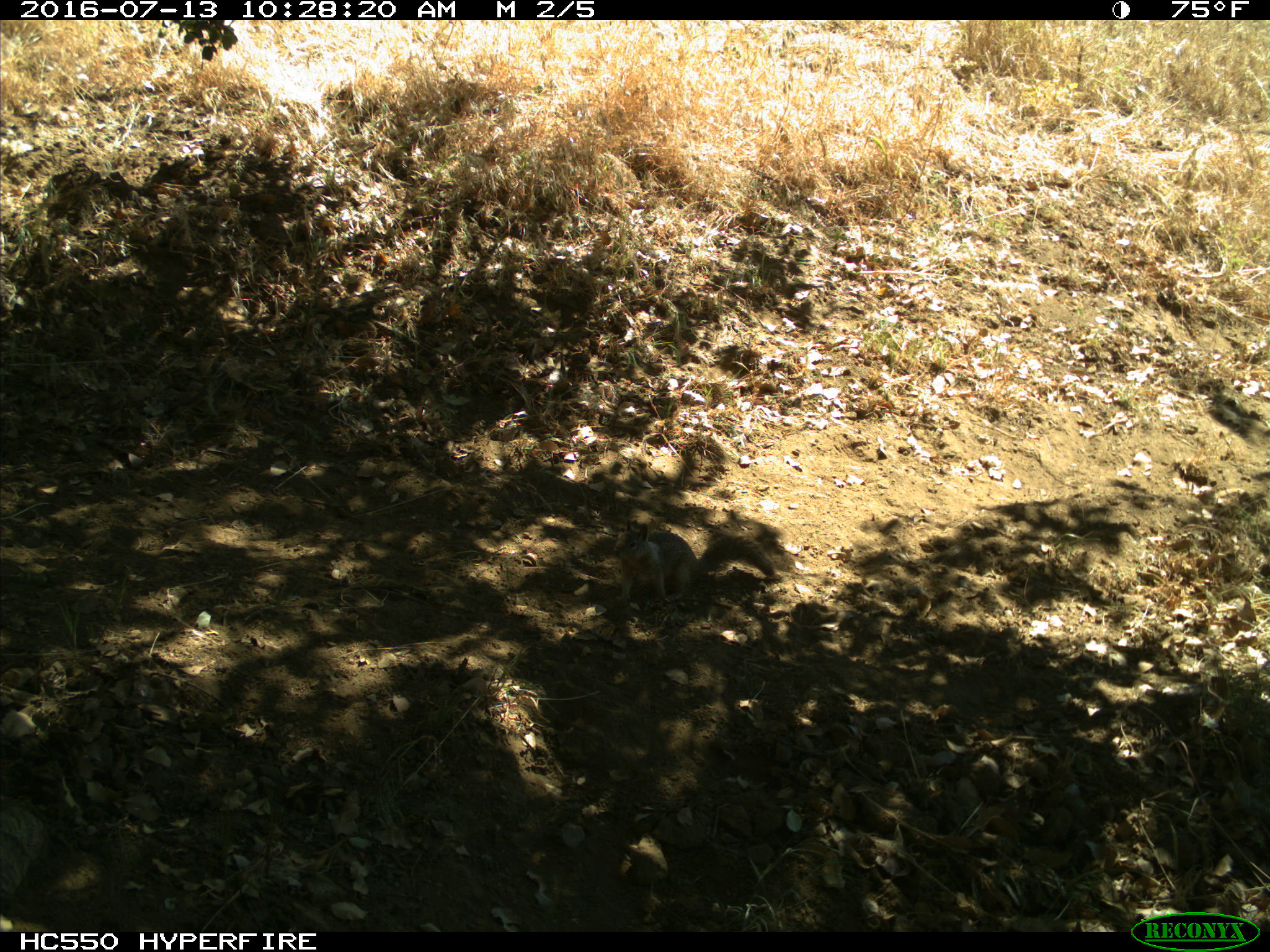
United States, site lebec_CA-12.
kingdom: Animalia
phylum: Chordata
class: Mammalia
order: Rodentia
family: Sciuridae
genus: Otospermophilus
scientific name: Otospermophilus beecheyi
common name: california ground squirrel